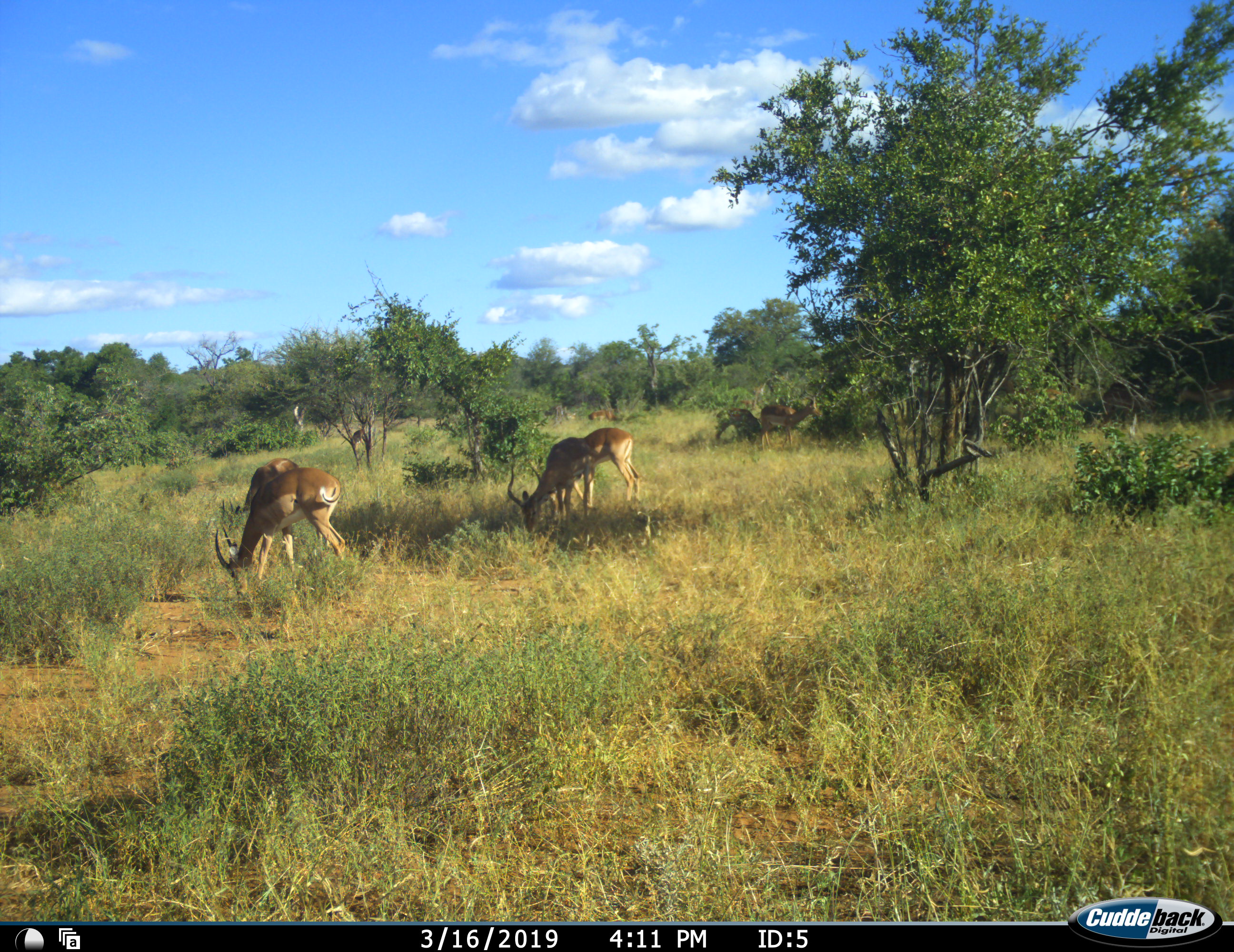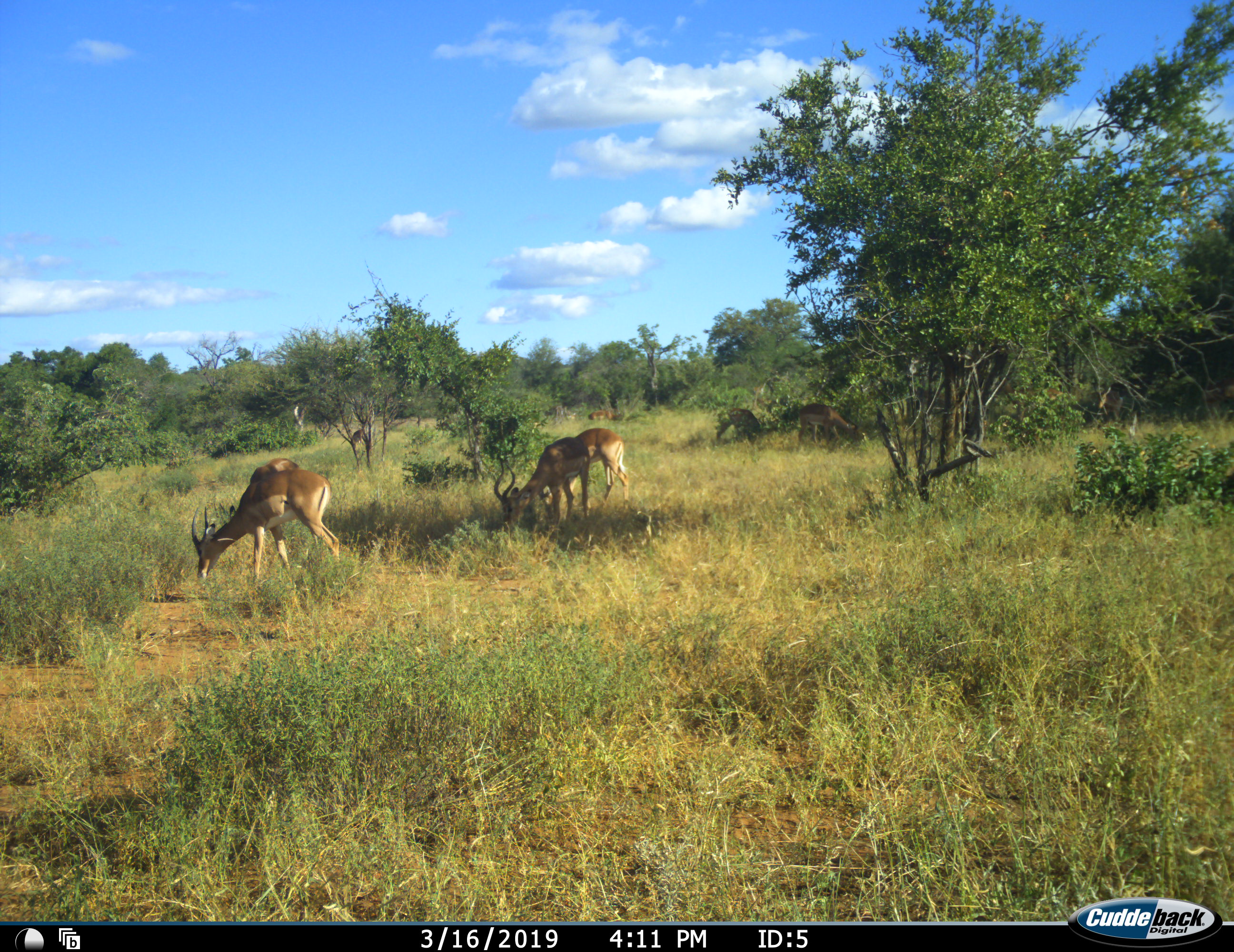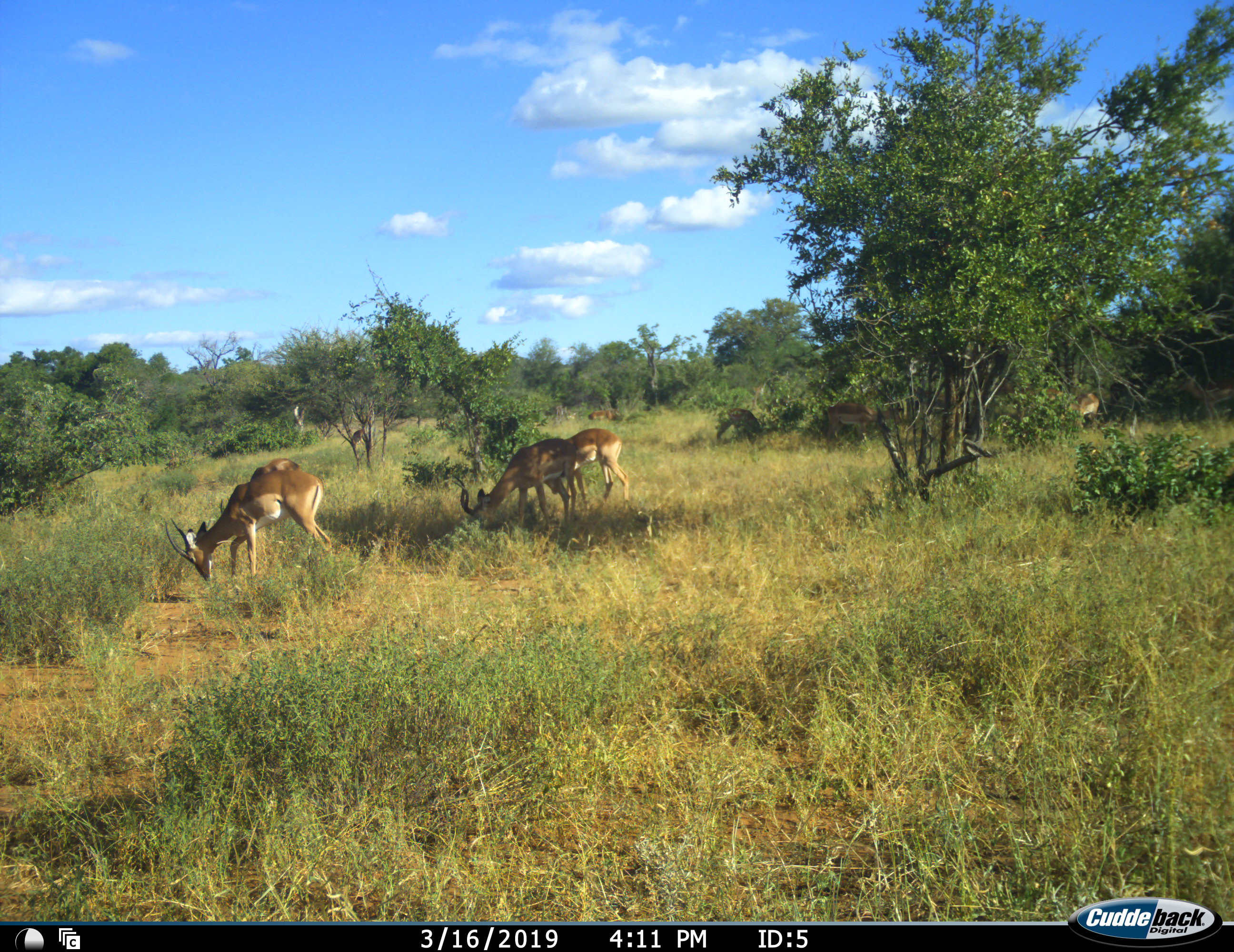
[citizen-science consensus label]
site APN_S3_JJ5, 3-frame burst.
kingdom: Animalia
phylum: Chordata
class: Mammalia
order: Artiodactyla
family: Bovidae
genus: Aepyceros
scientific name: Aepyceros melampus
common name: impala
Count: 6.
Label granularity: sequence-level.